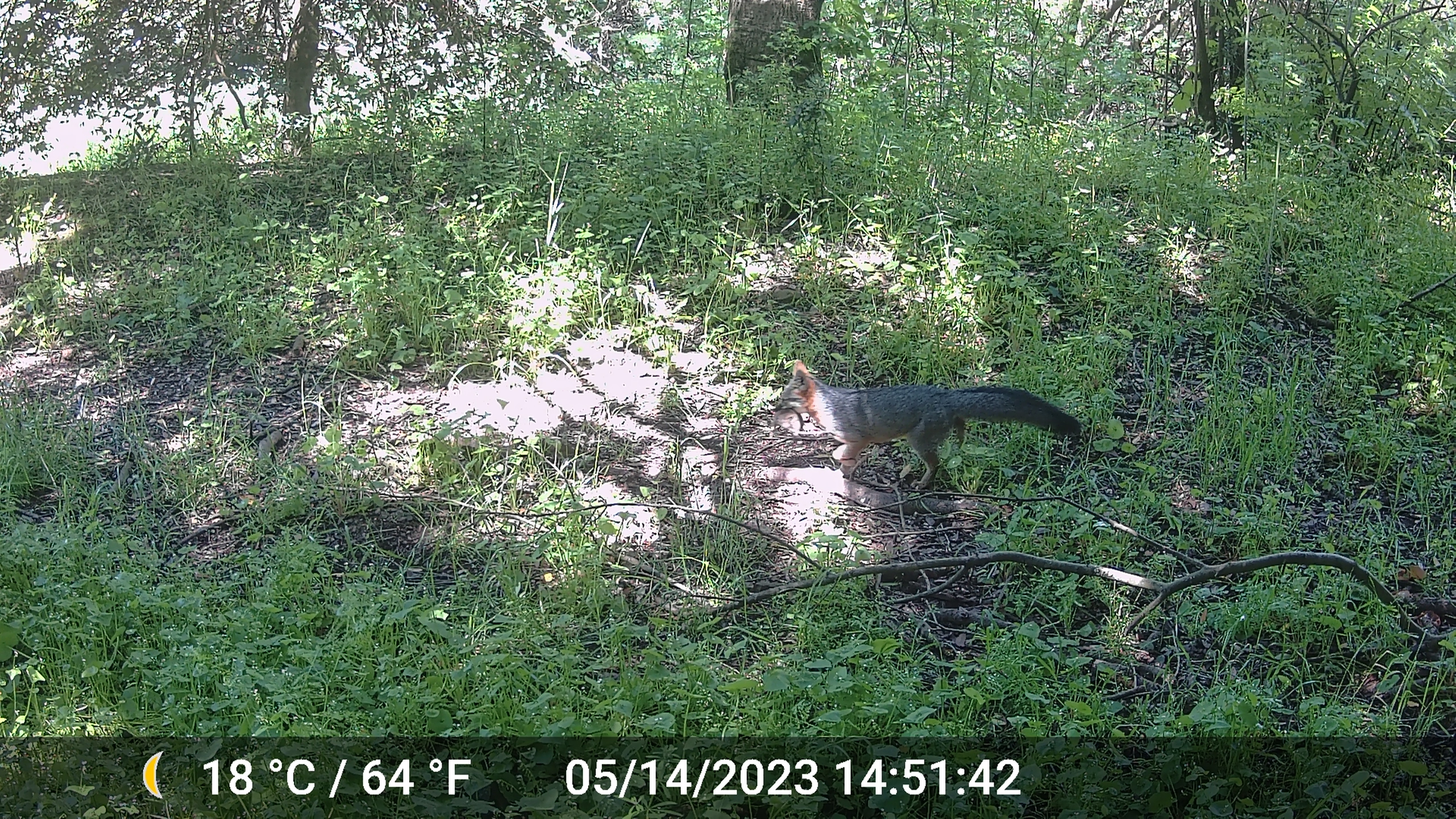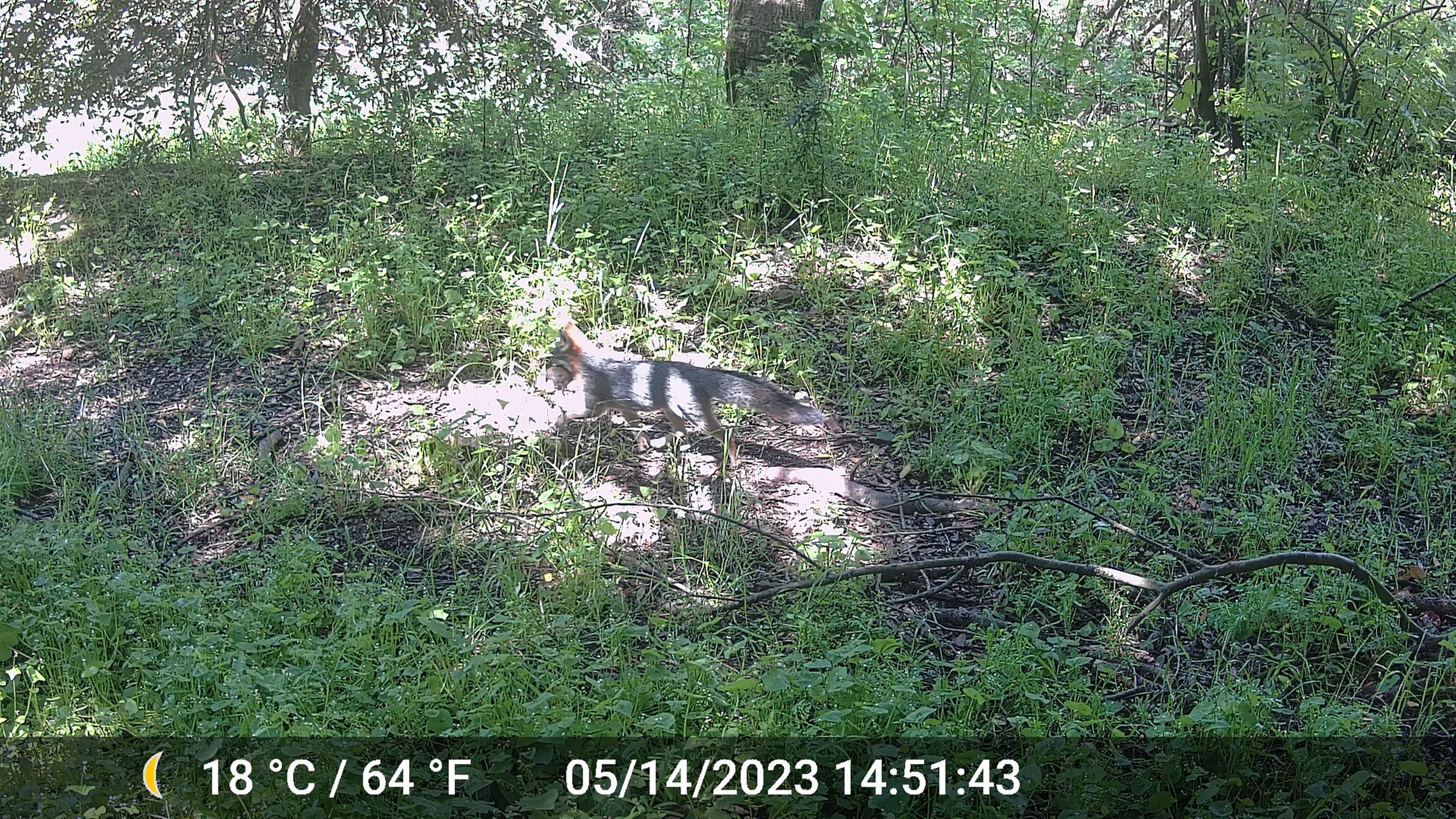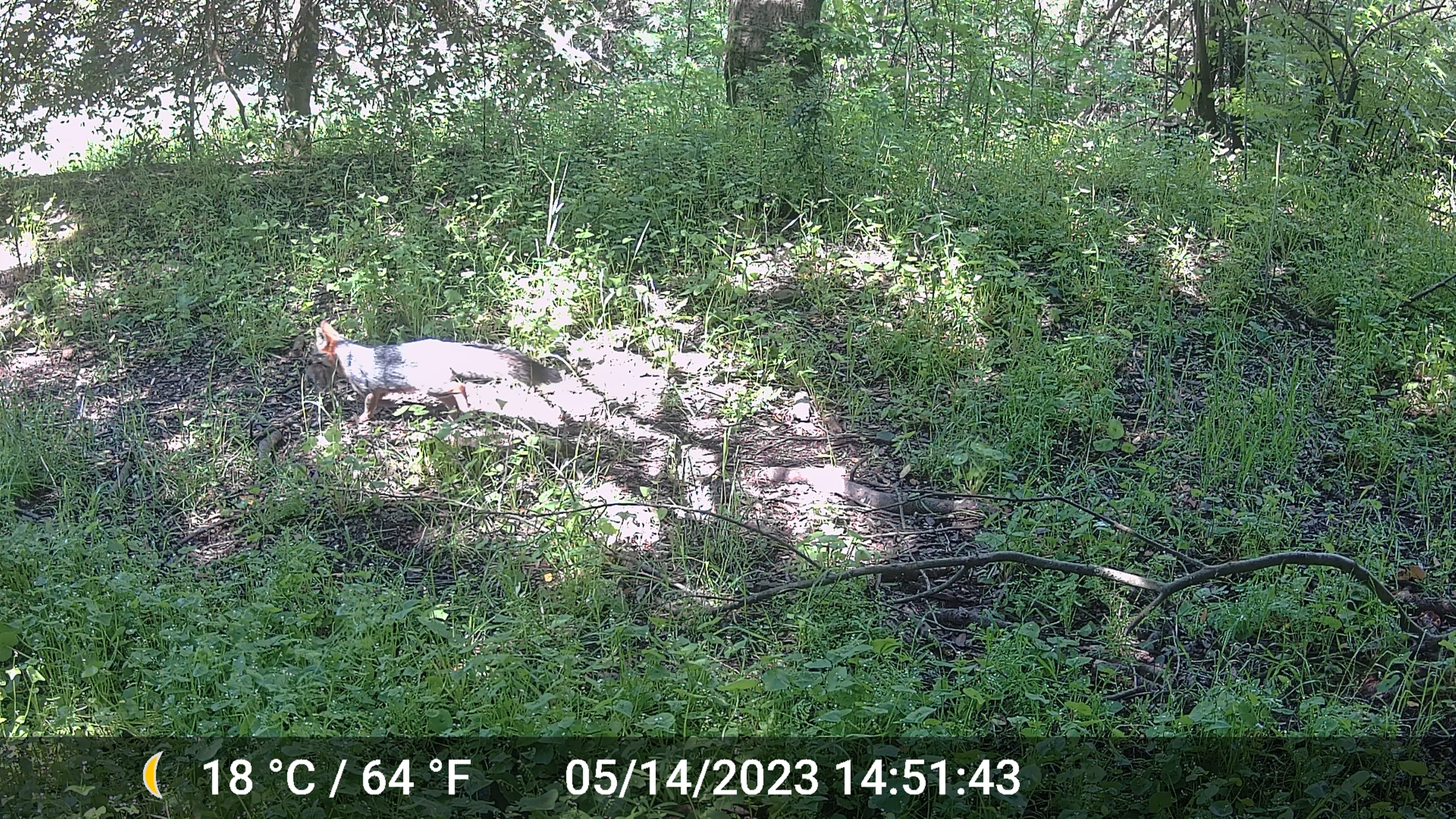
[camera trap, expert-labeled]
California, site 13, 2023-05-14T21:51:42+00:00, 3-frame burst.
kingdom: Animalia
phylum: Chordata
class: Mammalia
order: Carnivora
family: Canidae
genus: Urocyon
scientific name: Urocyon cinereoargenteus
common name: gray fox